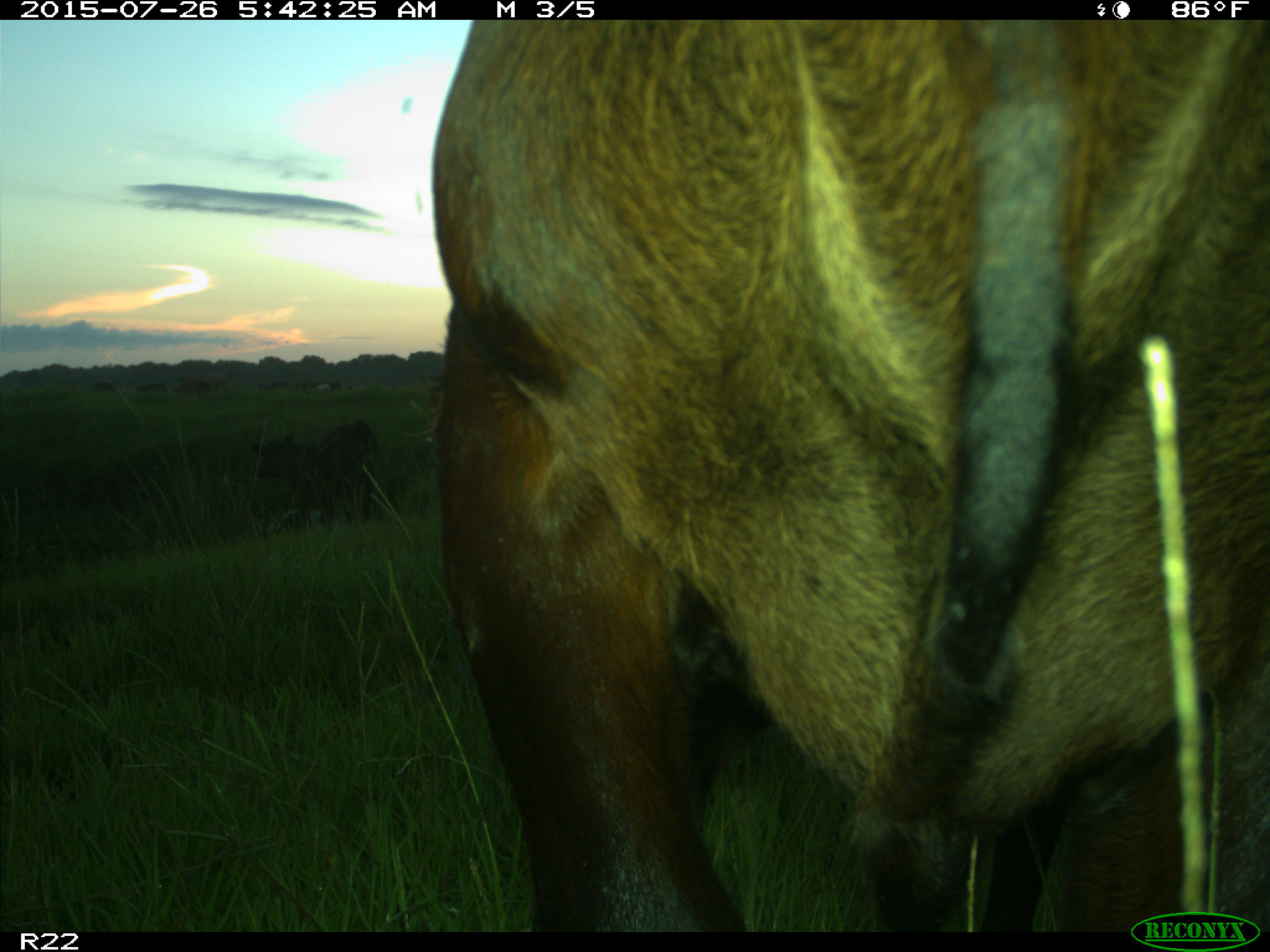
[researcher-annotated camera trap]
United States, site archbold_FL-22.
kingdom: Animalia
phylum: Chordata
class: Mammalia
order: Artiodactyla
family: Bovidae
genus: Bos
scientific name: Bos taurus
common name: domestic cow